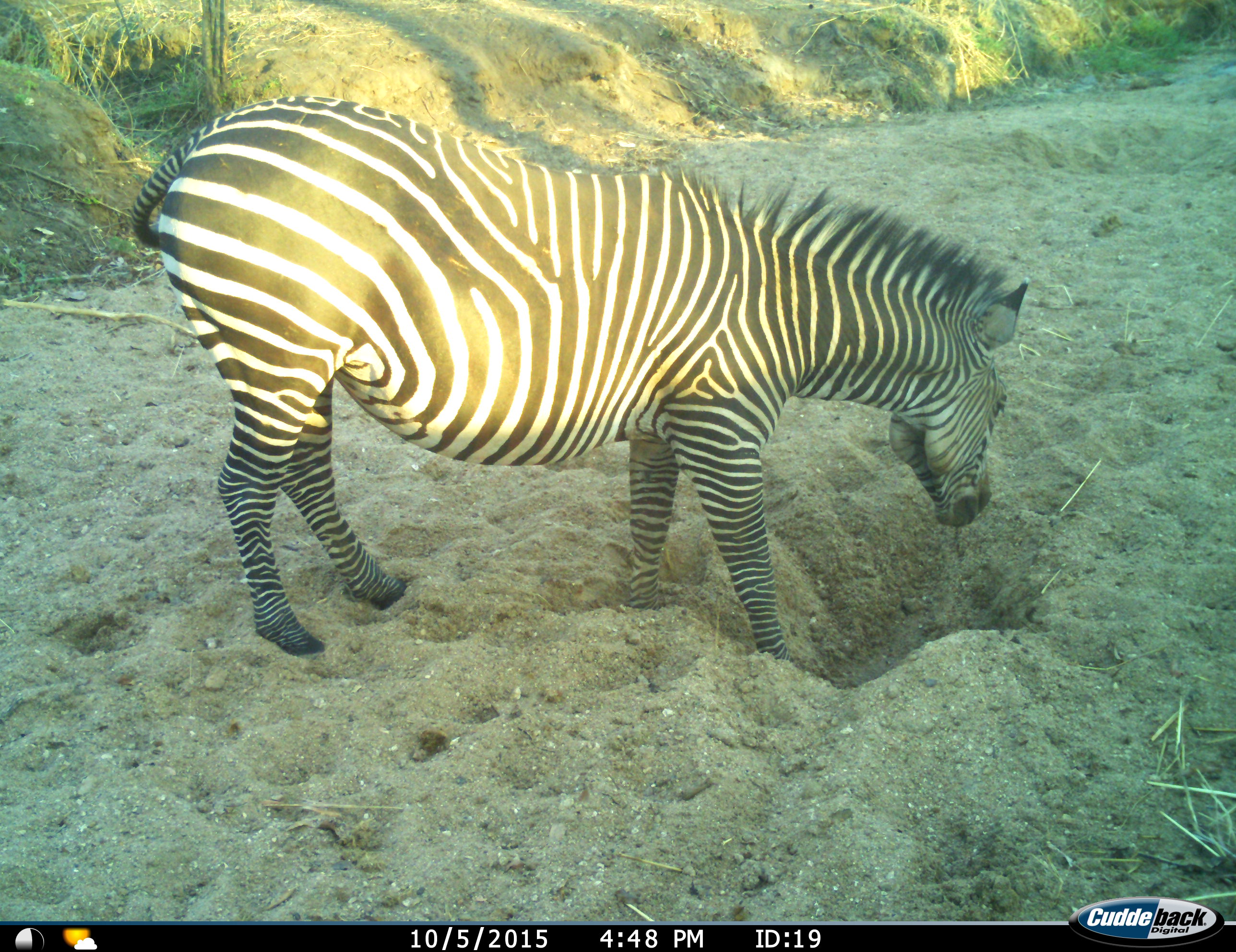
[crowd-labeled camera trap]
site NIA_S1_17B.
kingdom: Animalia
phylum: Chordata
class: Mammalia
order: Perissodactyla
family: Equidae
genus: Equus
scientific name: Equus quagga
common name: plains zebra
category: zebraplains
Zebraplains (plains zebra) (Equus quagga), count 1. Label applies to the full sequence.